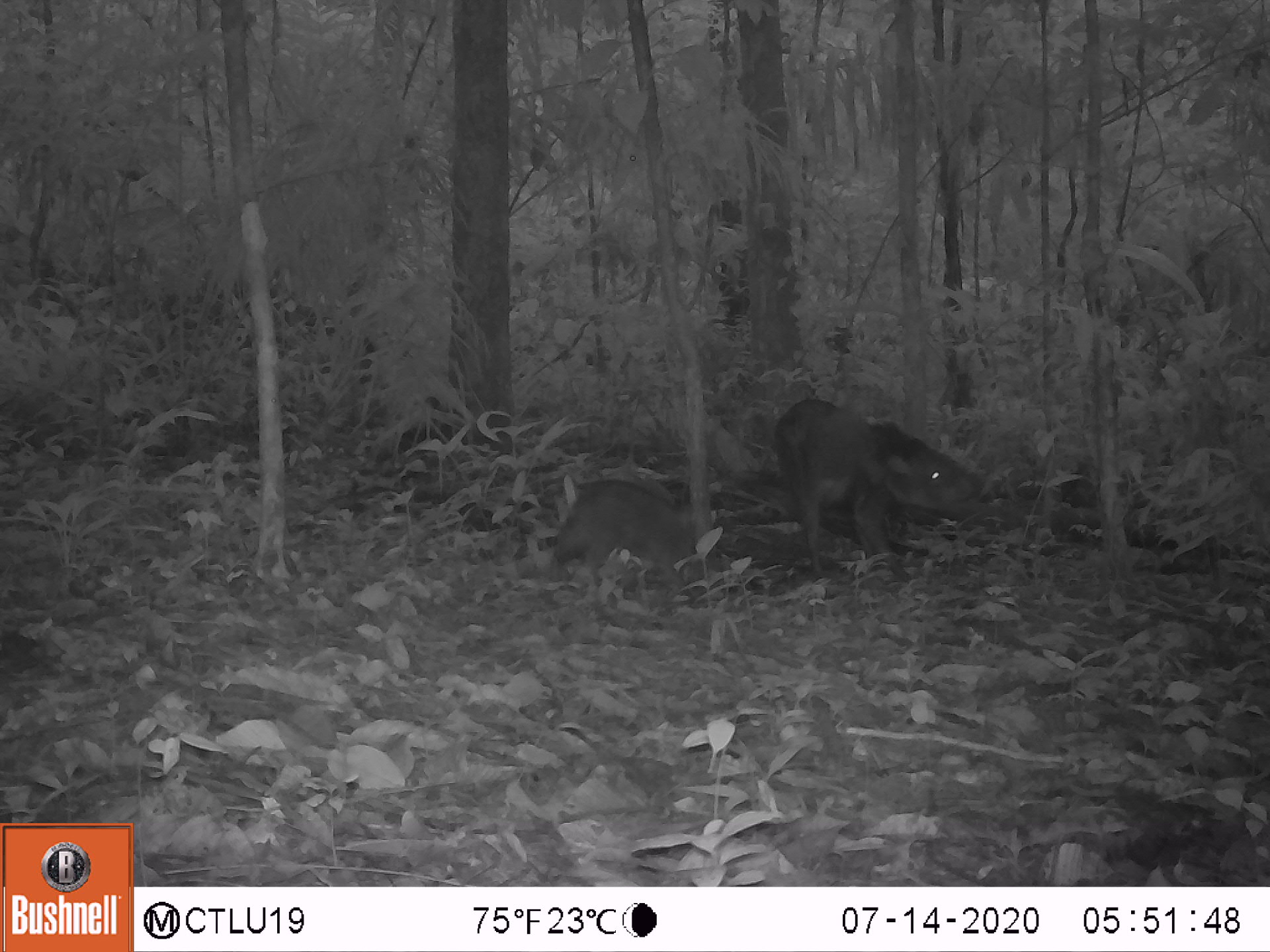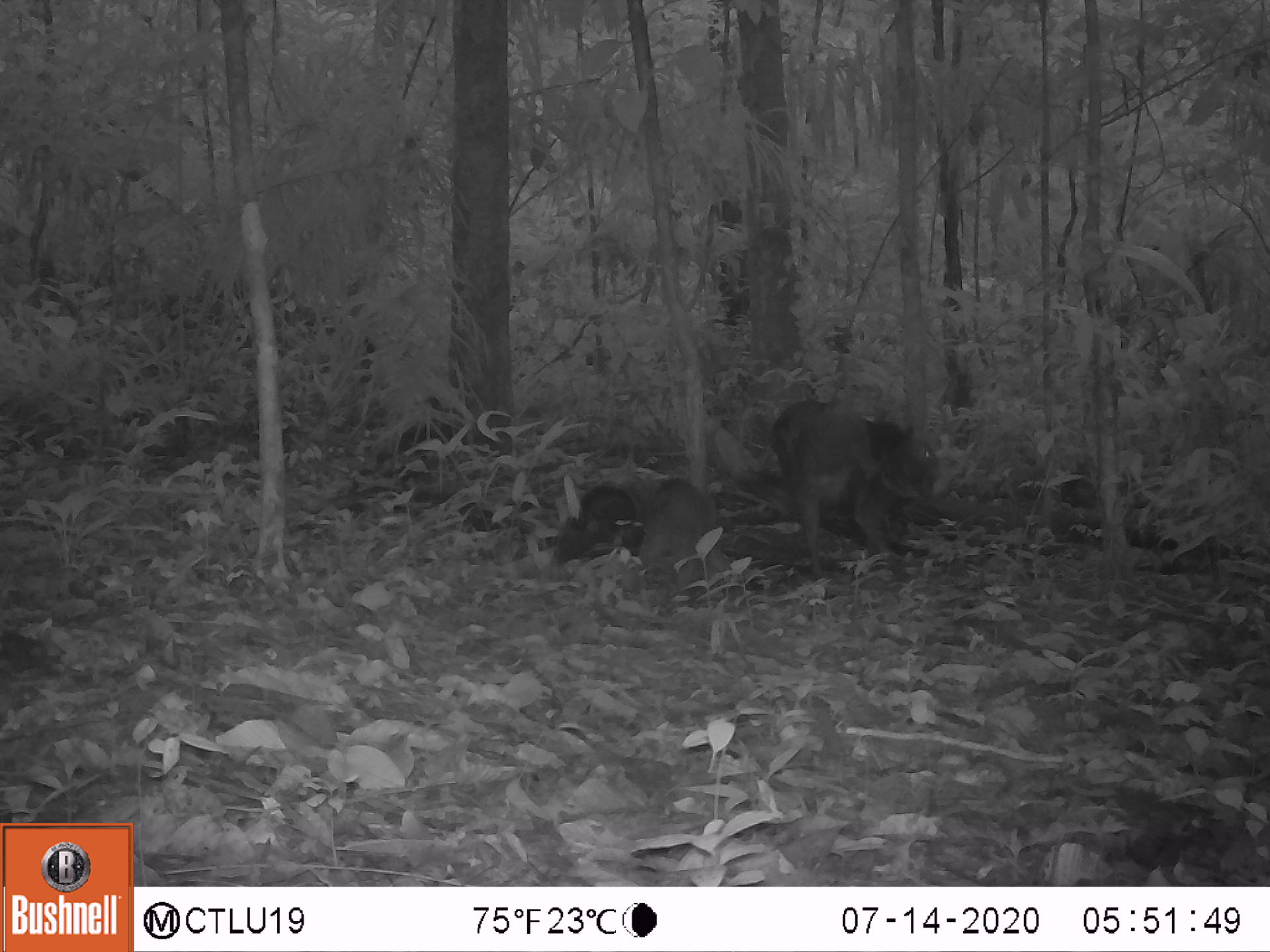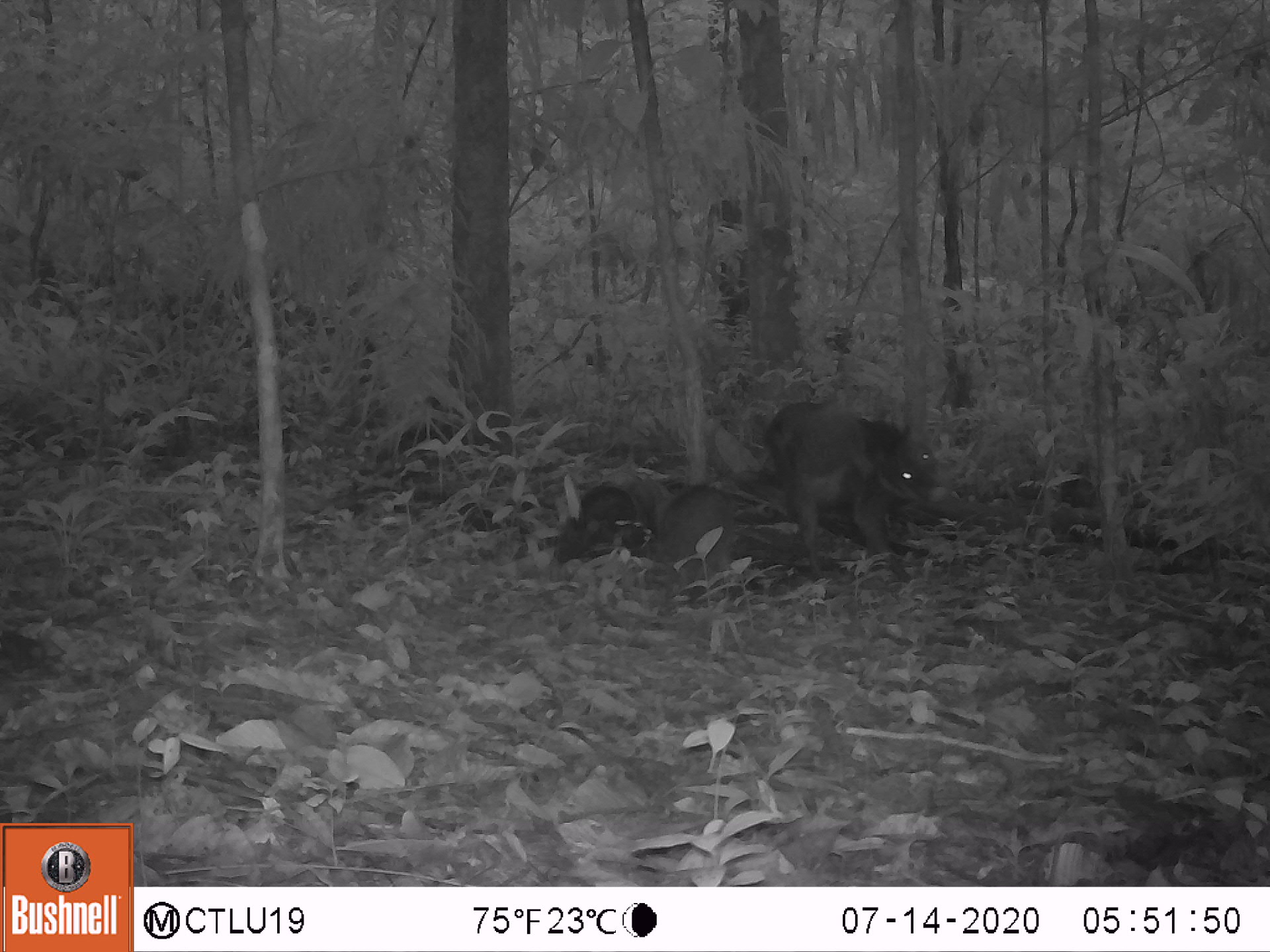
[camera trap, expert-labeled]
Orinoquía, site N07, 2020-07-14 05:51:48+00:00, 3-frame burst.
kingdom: Animalia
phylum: Chordata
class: Mammalia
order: Artiodactyla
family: Tayassuidae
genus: Pecari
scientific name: Pecari tajacu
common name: collared peccary